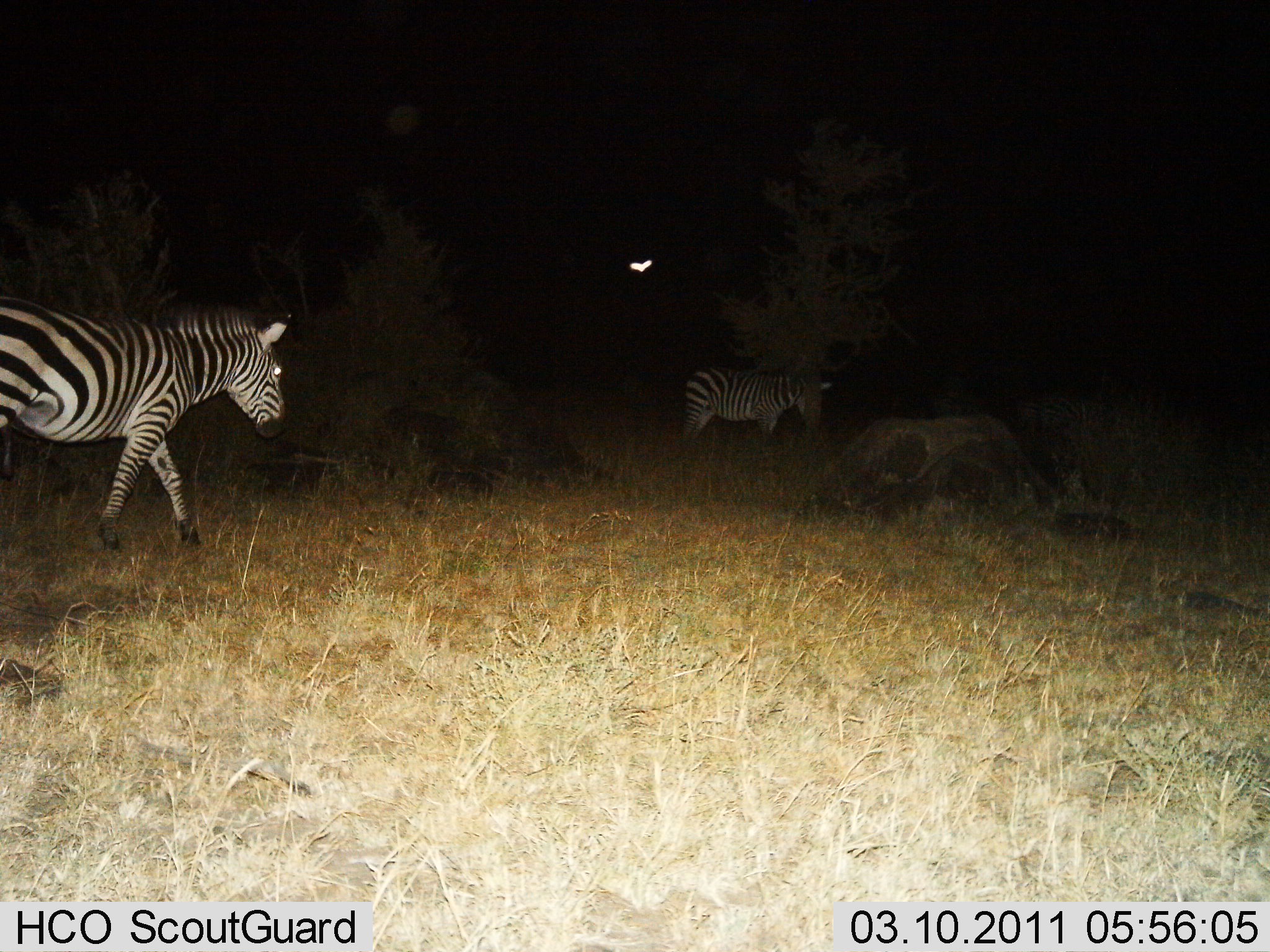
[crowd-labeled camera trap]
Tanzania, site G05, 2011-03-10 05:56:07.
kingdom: Animalia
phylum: Chordata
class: Mammalia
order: Perissodactyla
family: Equidae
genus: Equus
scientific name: Equus quagga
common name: plains zebra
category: zebra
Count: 2.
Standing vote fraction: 17%.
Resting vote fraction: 0%.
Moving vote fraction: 100%.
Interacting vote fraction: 0%.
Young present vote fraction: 0%.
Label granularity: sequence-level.